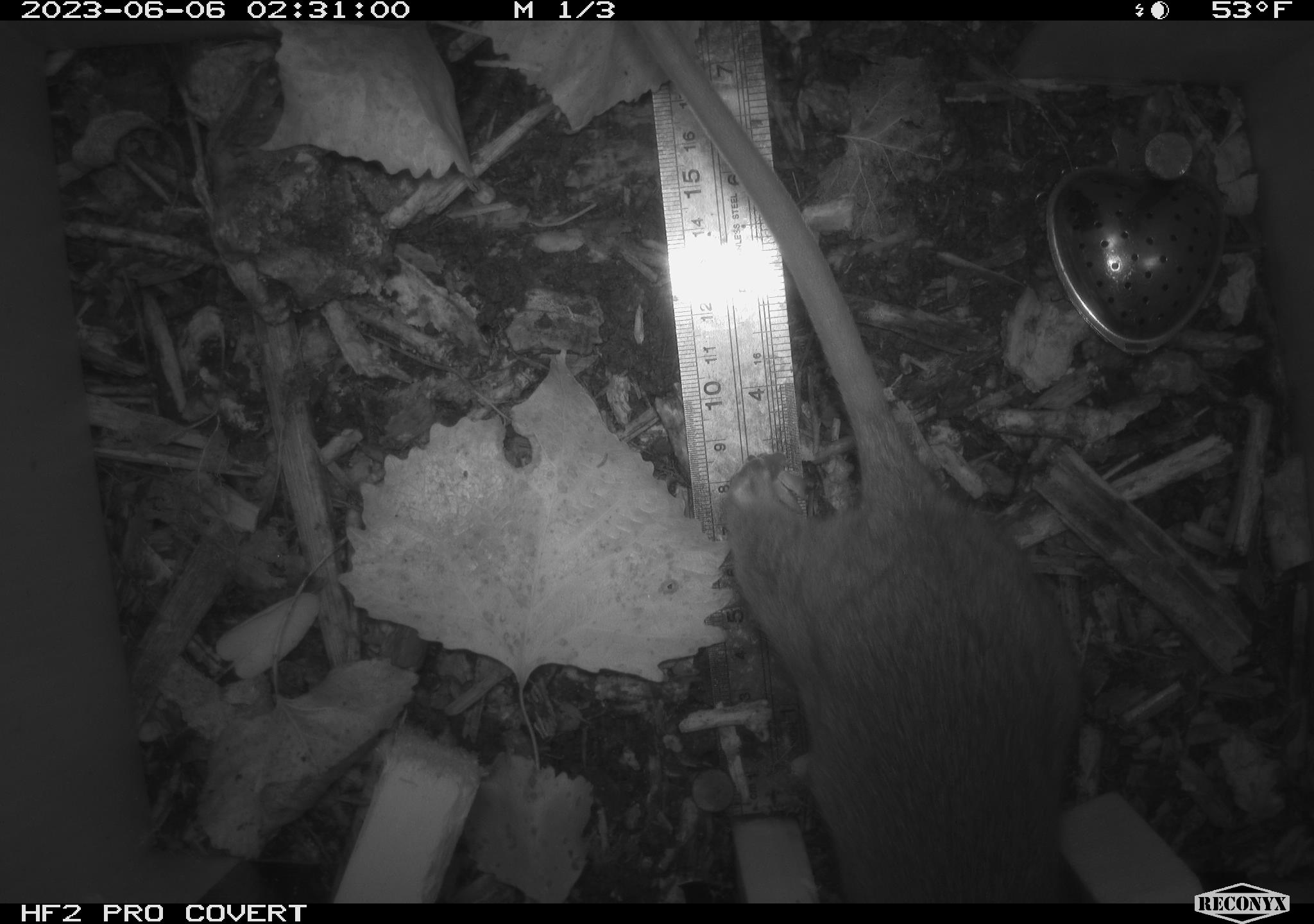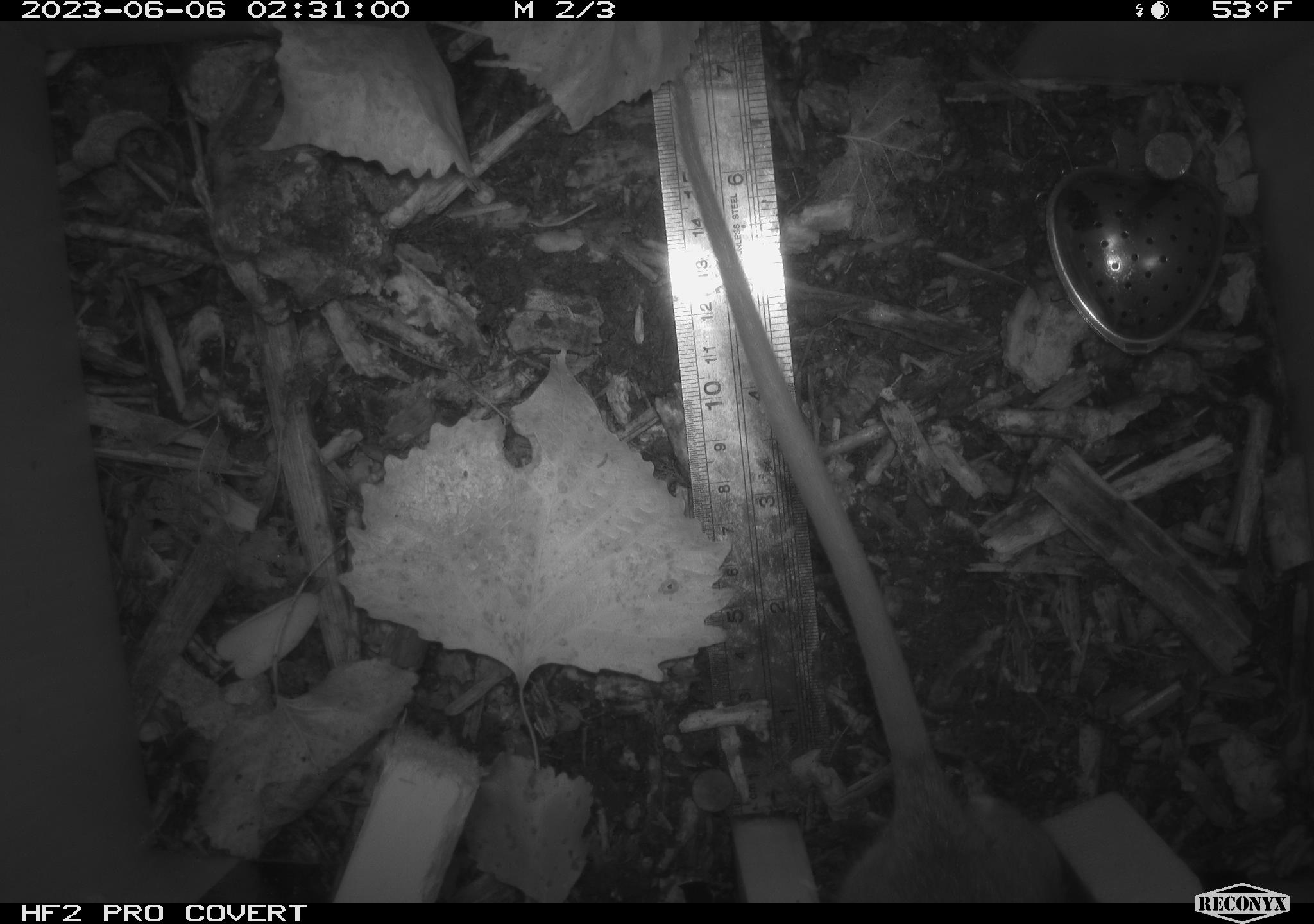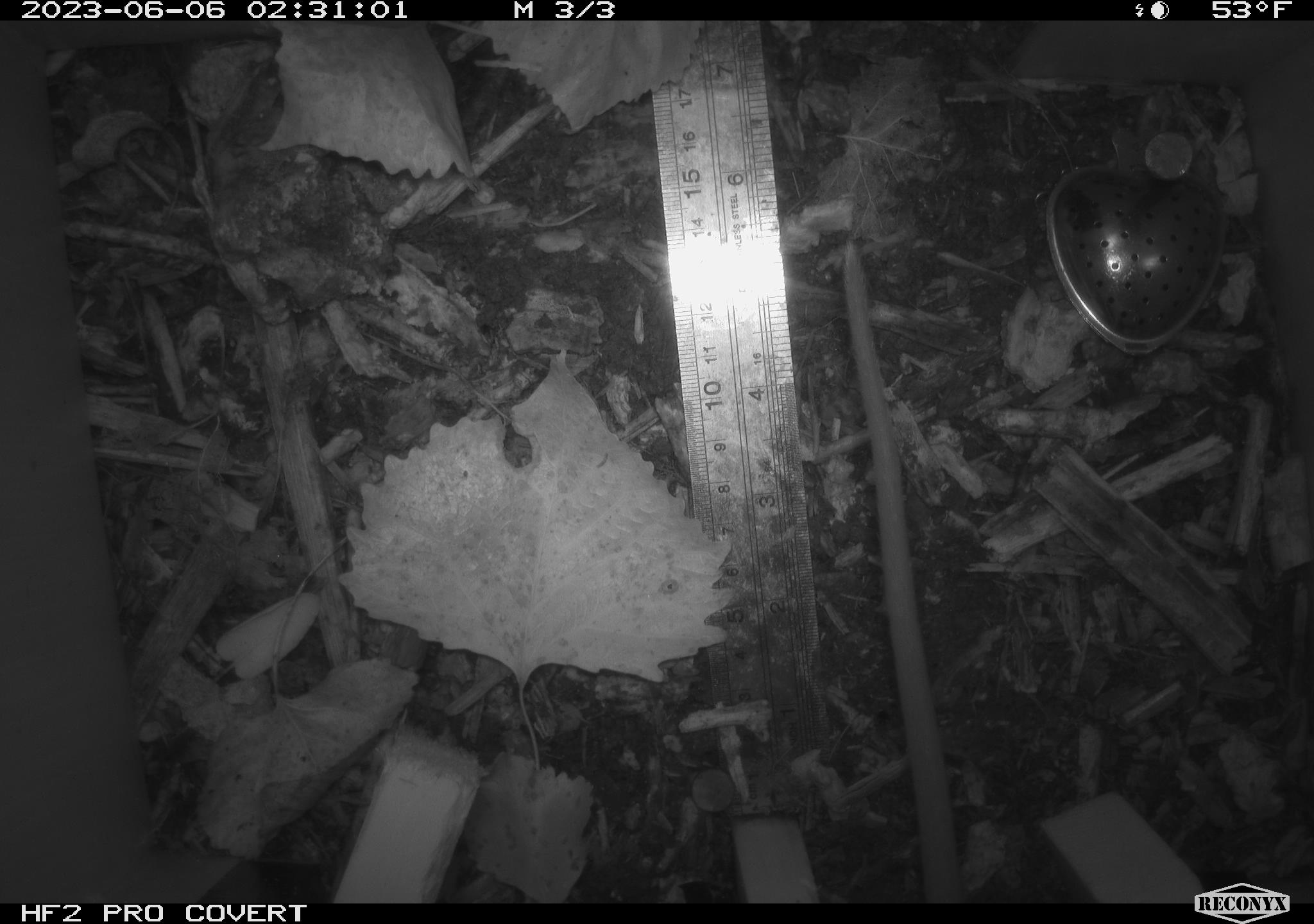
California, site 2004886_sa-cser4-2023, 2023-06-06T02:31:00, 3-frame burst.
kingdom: Animalia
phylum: Chordata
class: Mammalia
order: Rodentia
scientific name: Rodentia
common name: woodrat or rat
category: woodrat or rat species